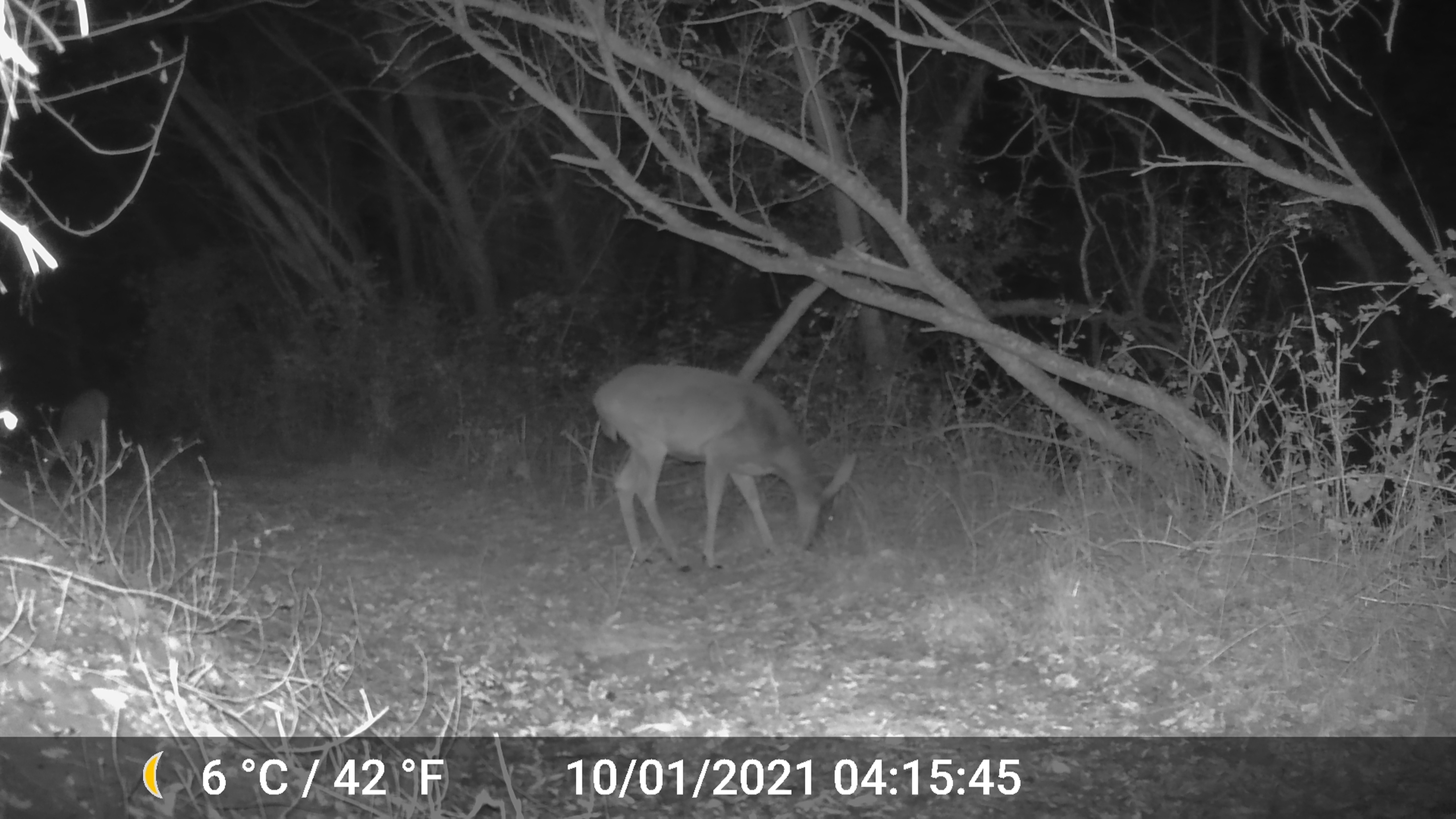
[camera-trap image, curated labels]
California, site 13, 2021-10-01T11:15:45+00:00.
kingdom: Animalia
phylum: Chordata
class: Mammalia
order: Artiodactyla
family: Cervidae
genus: Odocoileus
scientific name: Odocoileus hemionus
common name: mule deer